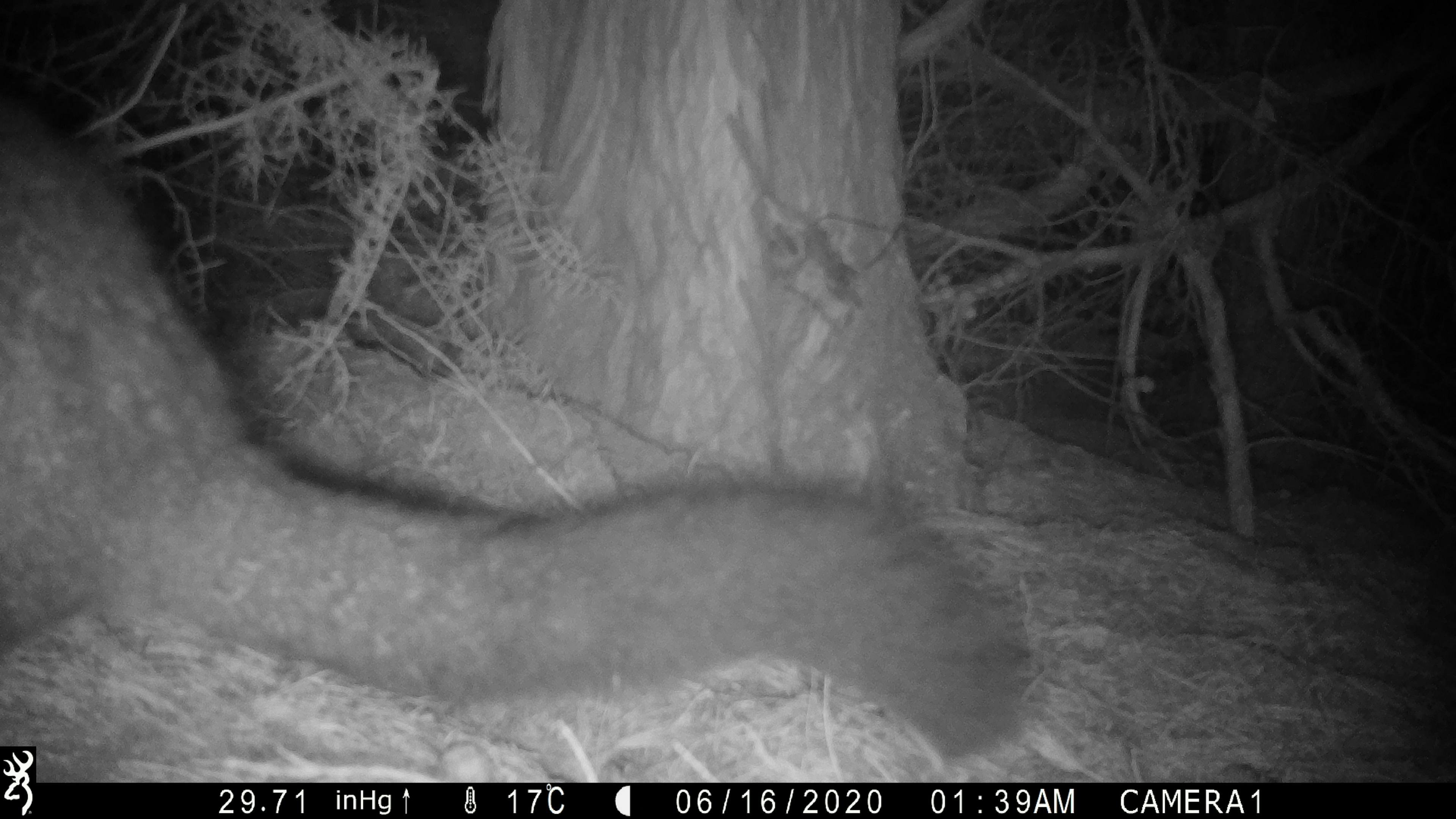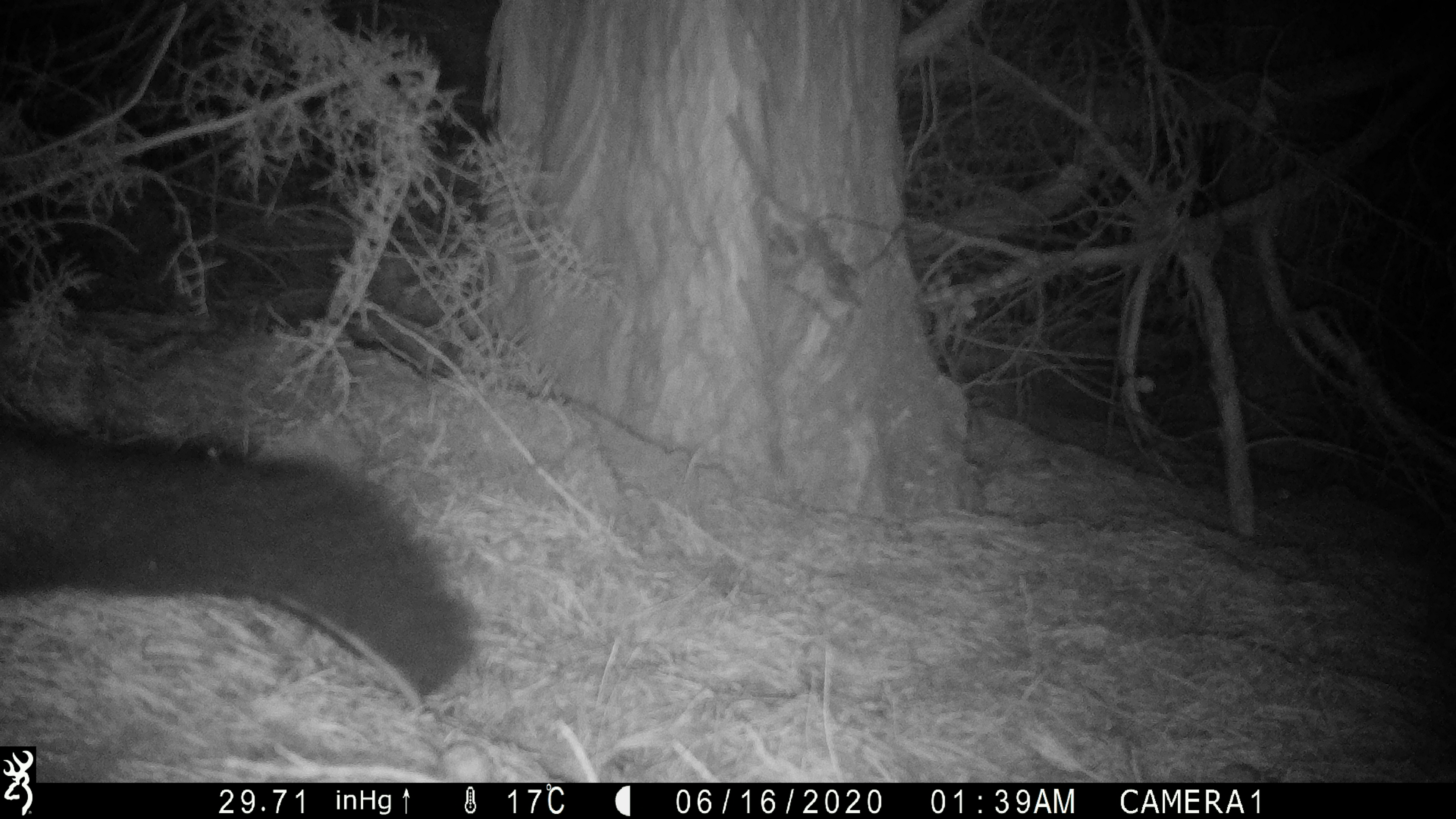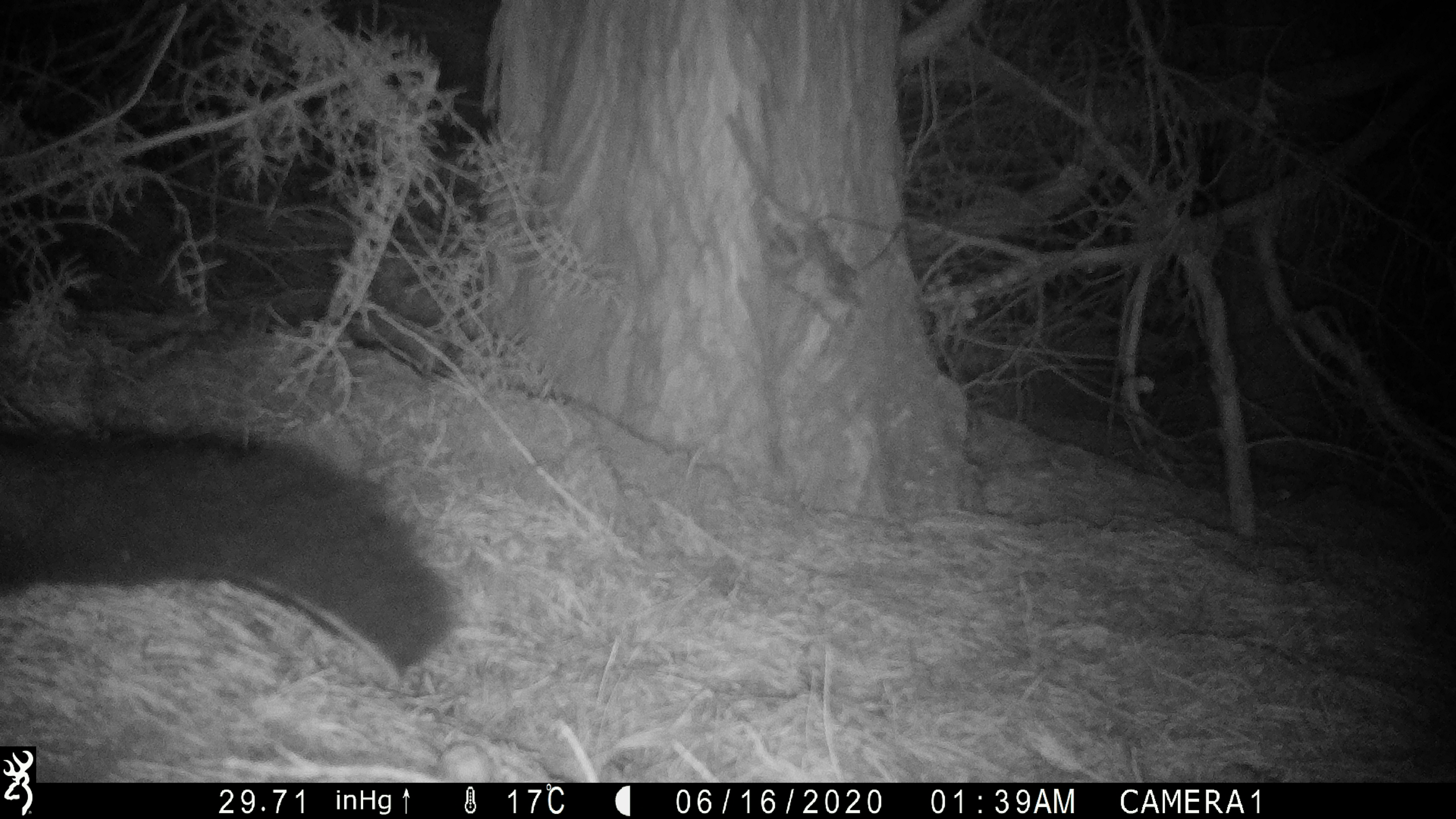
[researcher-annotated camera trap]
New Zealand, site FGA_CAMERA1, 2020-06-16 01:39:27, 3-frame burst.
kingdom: Animalia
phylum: Chordata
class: Mammalia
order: Diprotodontia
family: Phalangeridae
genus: Trichosurus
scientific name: Trichosurus vulpecula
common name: common brushtail possum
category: possum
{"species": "possum (common brushtail possum) (Trichosurus vulpecula)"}